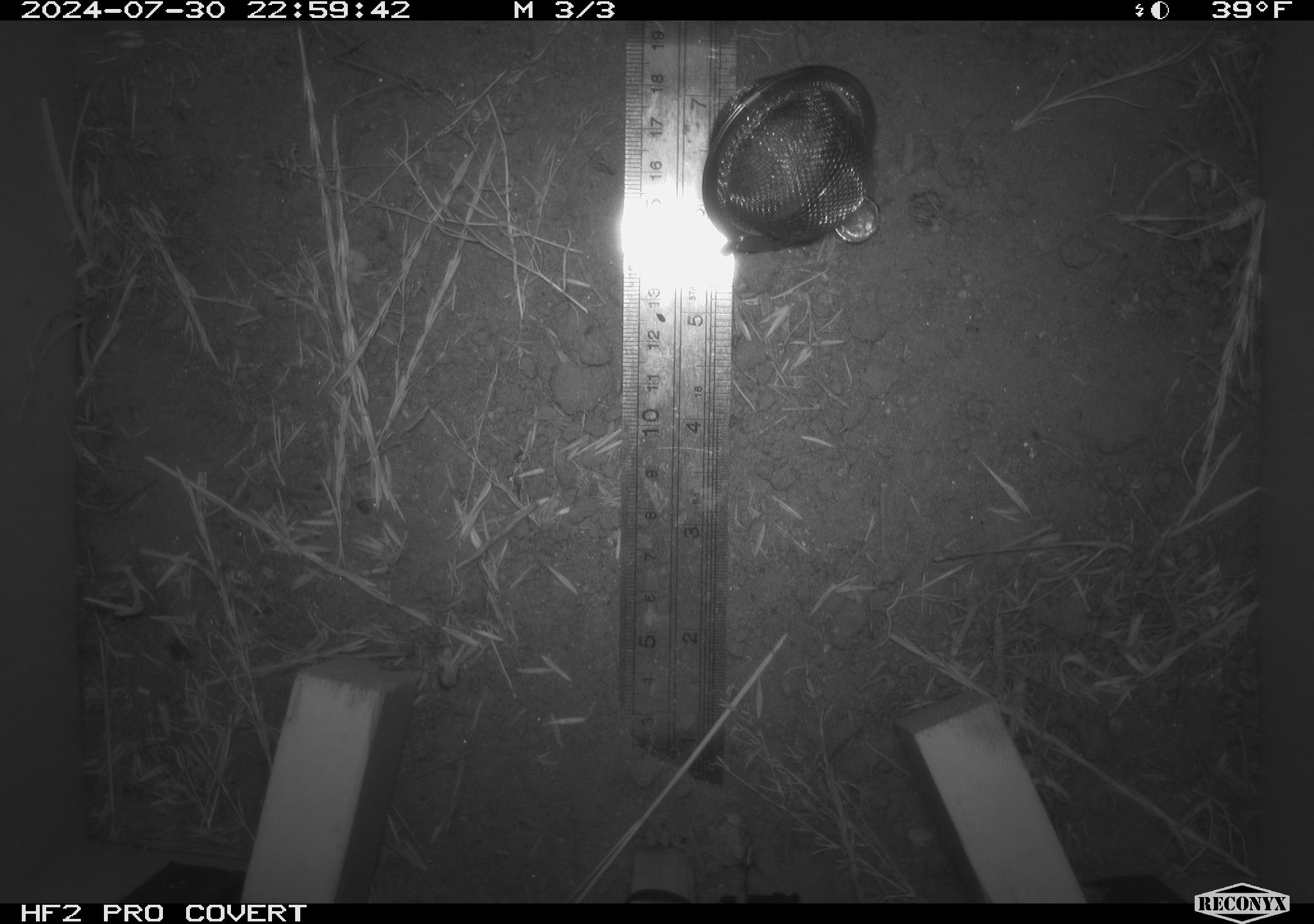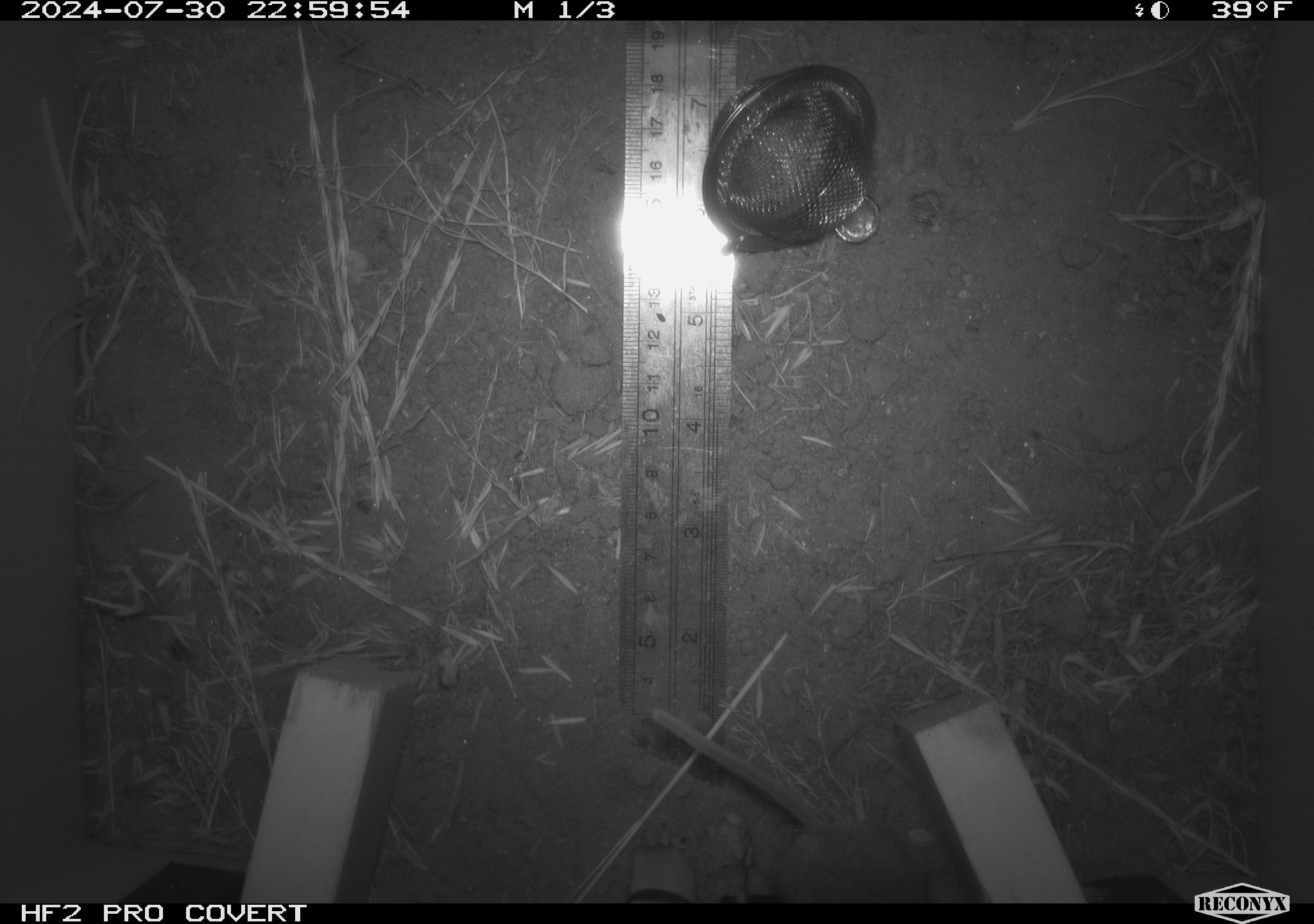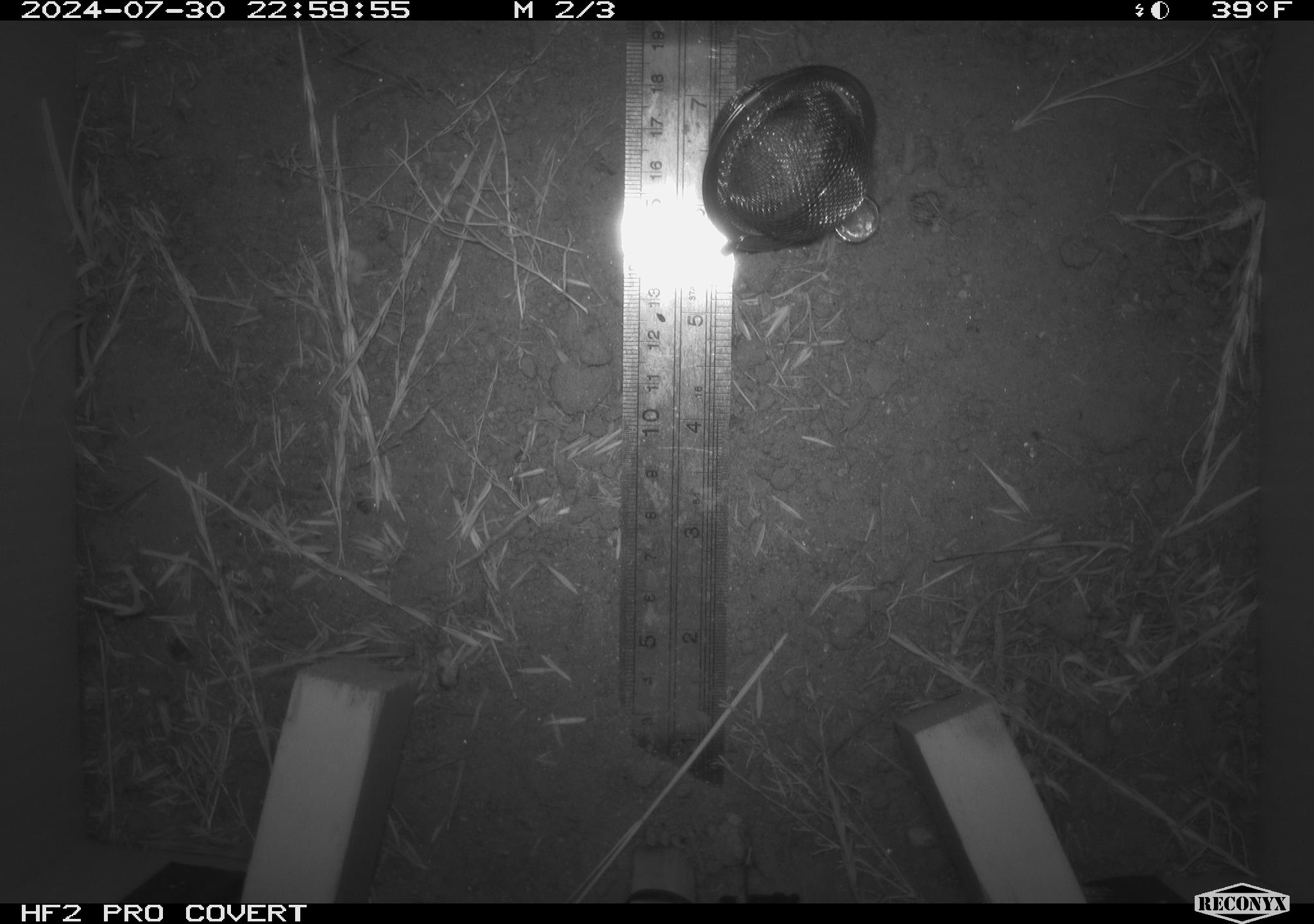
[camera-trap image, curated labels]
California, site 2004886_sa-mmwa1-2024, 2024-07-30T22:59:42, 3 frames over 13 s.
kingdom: Animalia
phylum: Chordata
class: Mammalia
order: Rodentia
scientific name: Rodentia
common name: mouse species